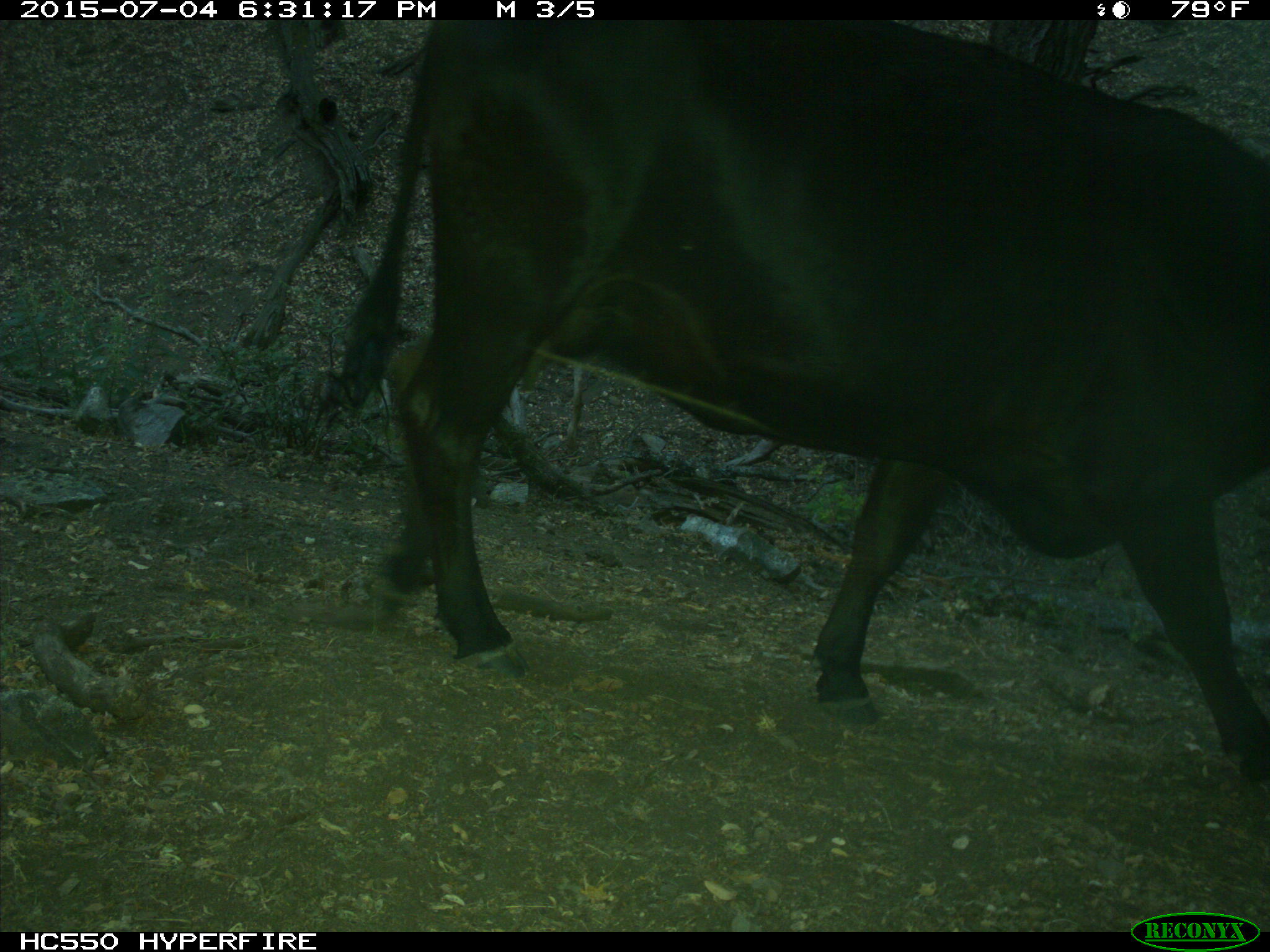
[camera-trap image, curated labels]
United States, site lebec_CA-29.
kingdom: Animalia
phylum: Chordata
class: Mammalia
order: Artiodactyla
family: Bovidae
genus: Bos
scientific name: Bos taurus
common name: domestic cow